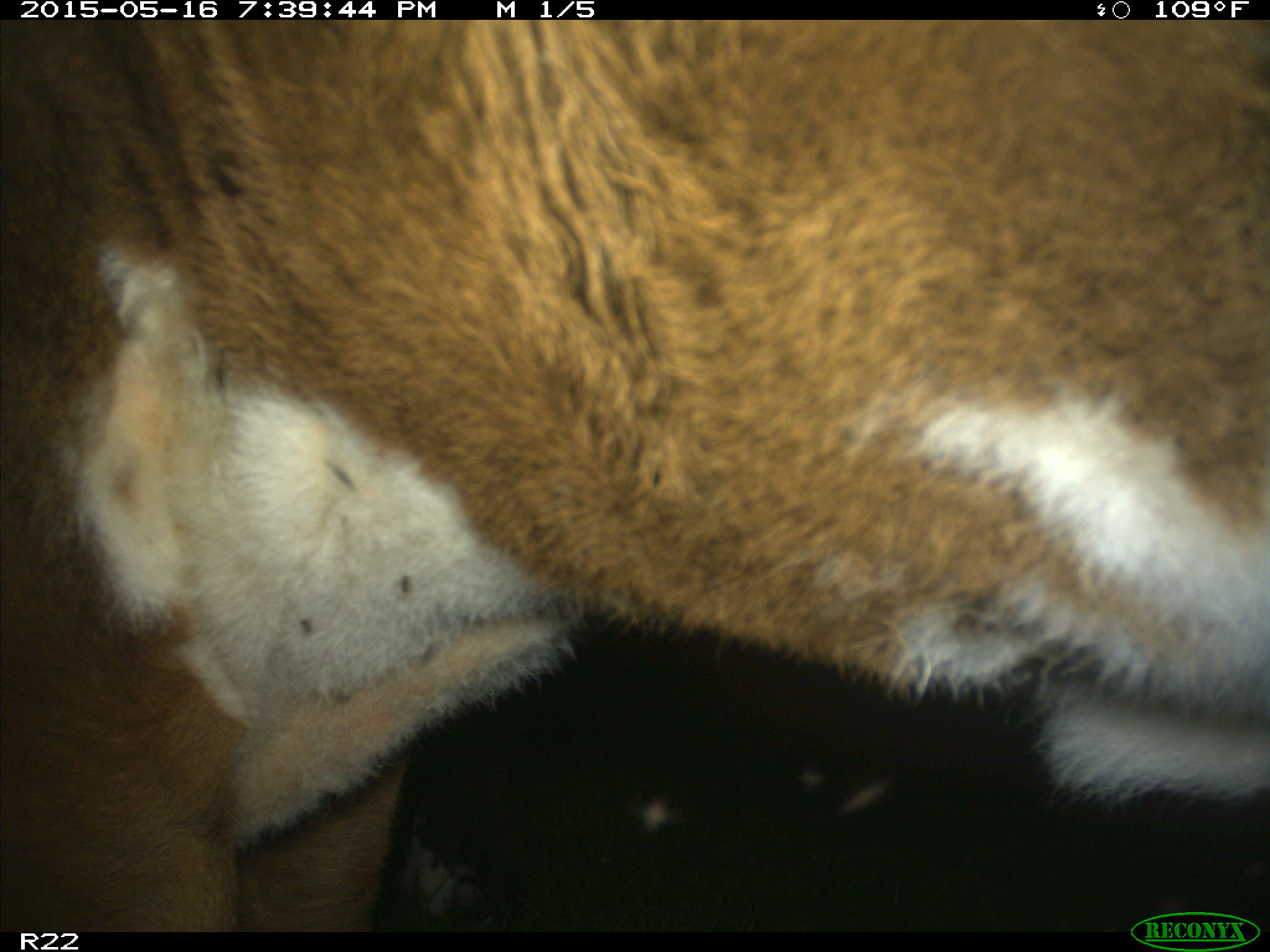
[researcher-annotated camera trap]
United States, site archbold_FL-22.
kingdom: Animalia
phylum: Chordata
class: Mammalia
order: Artiodactyla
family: Bovidae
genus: Bos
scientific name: Bos taurus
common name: domestic cow